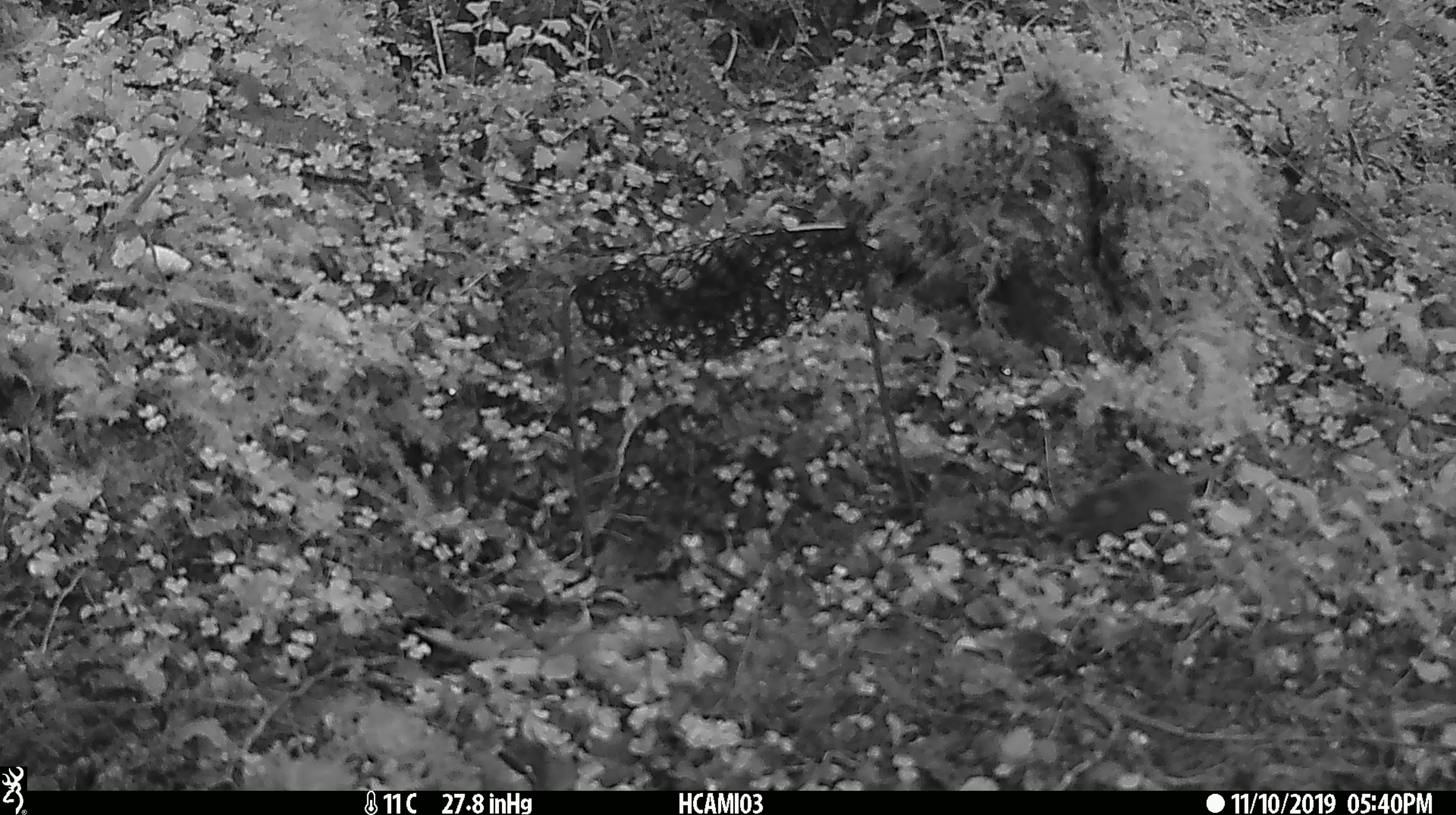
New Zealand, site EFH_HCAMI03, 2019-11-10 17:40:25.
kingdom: Animalia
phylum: Chordata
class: Mammalia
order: Rodentia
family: Muridae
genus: Mus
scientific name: Mus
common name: mouse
Mouse (Mus).